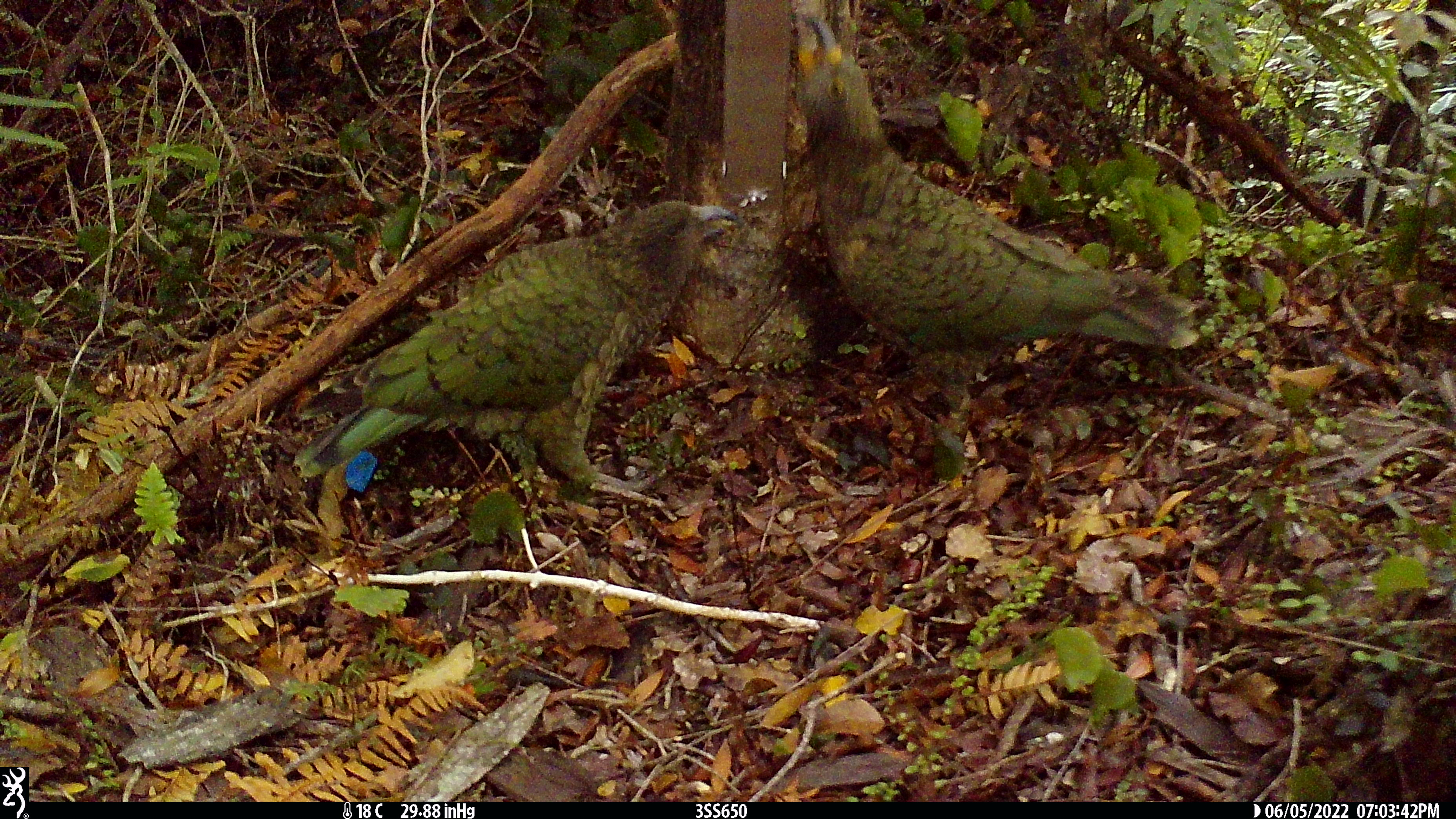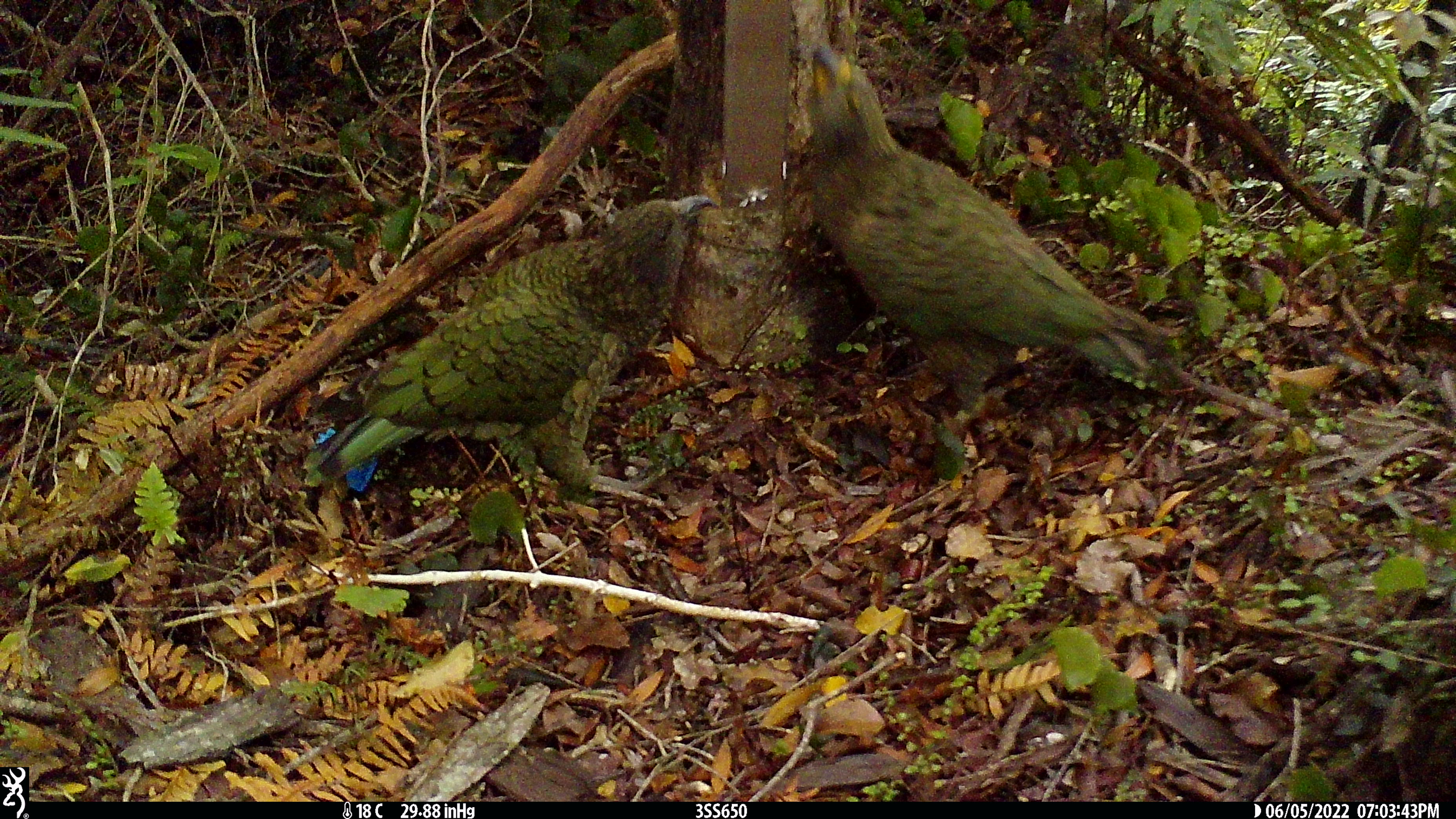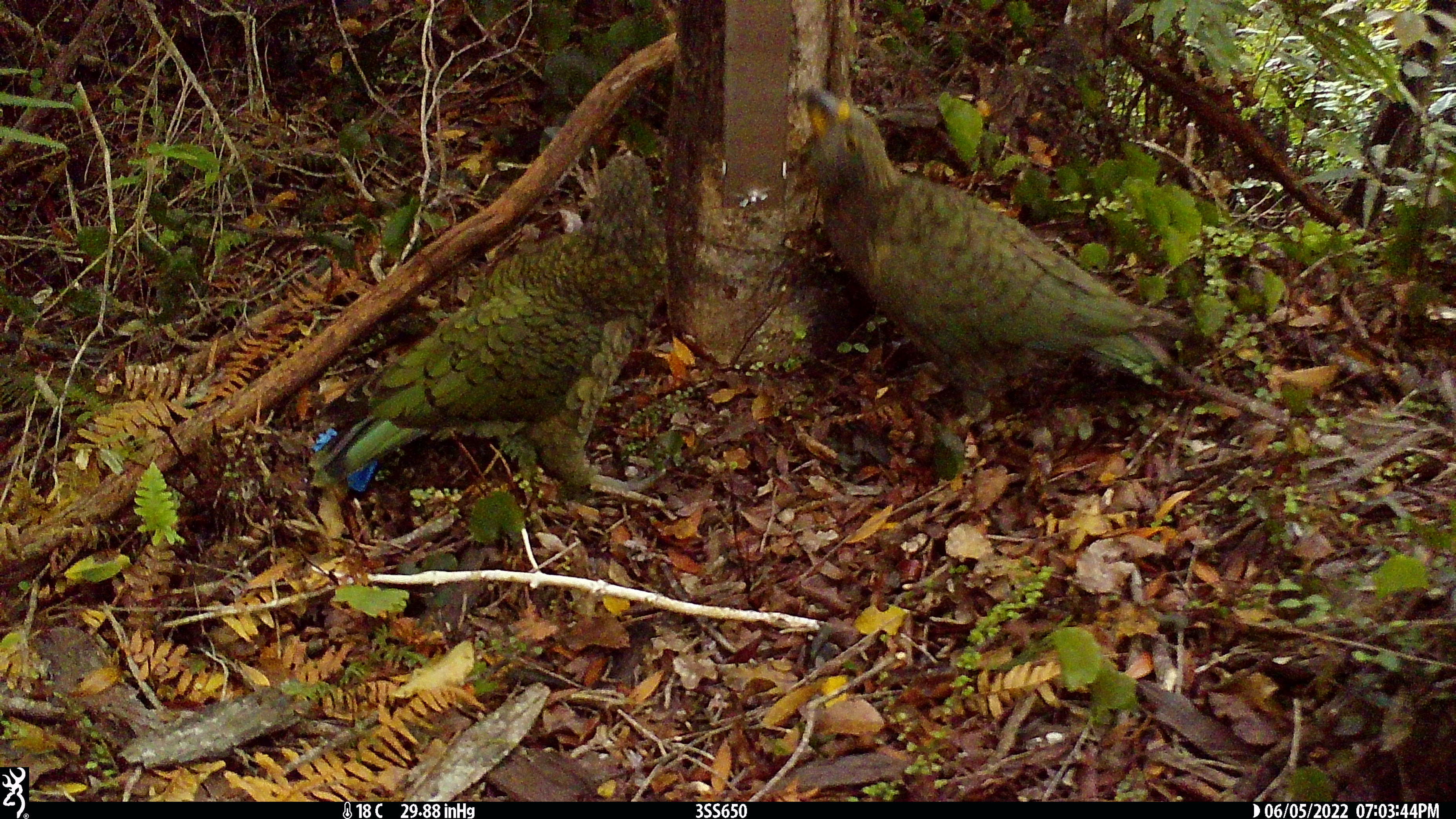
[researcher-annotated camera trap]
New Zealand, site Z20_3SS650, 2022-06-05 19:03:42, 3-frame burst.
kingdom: Animalia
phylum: Chordata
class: Aves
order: Psittaciformes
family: Strigopidae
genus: Nestor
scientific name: Nestor notabilis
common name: kea